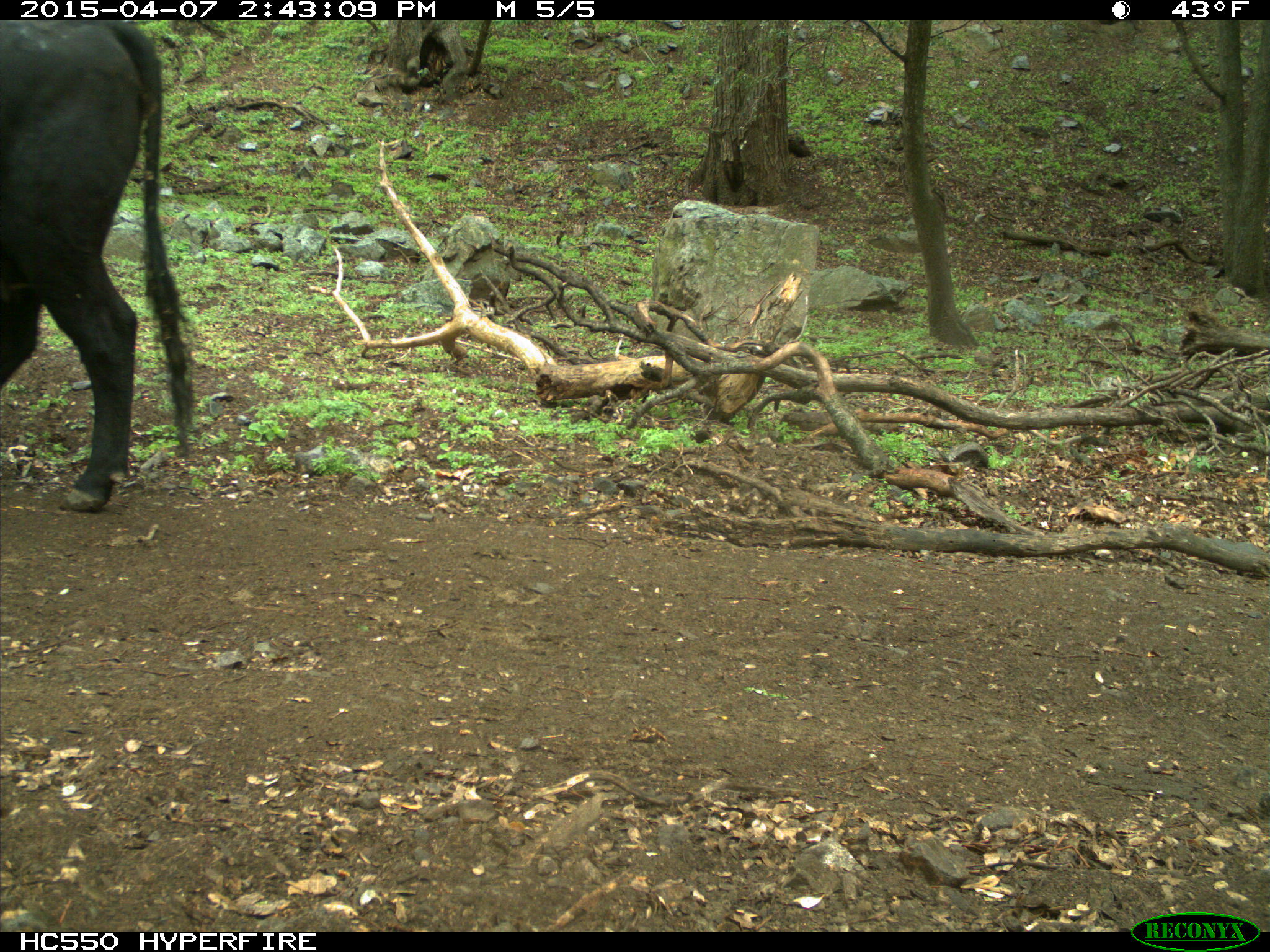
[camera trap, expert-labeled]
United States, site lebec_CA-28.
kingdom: Animalia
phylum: Chordata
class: Mammalia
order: Artiodactyla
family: Bovidae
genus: Bos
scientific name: Bos taurus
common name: domestic cow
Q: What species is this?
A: Bos taurus (domestic cow).